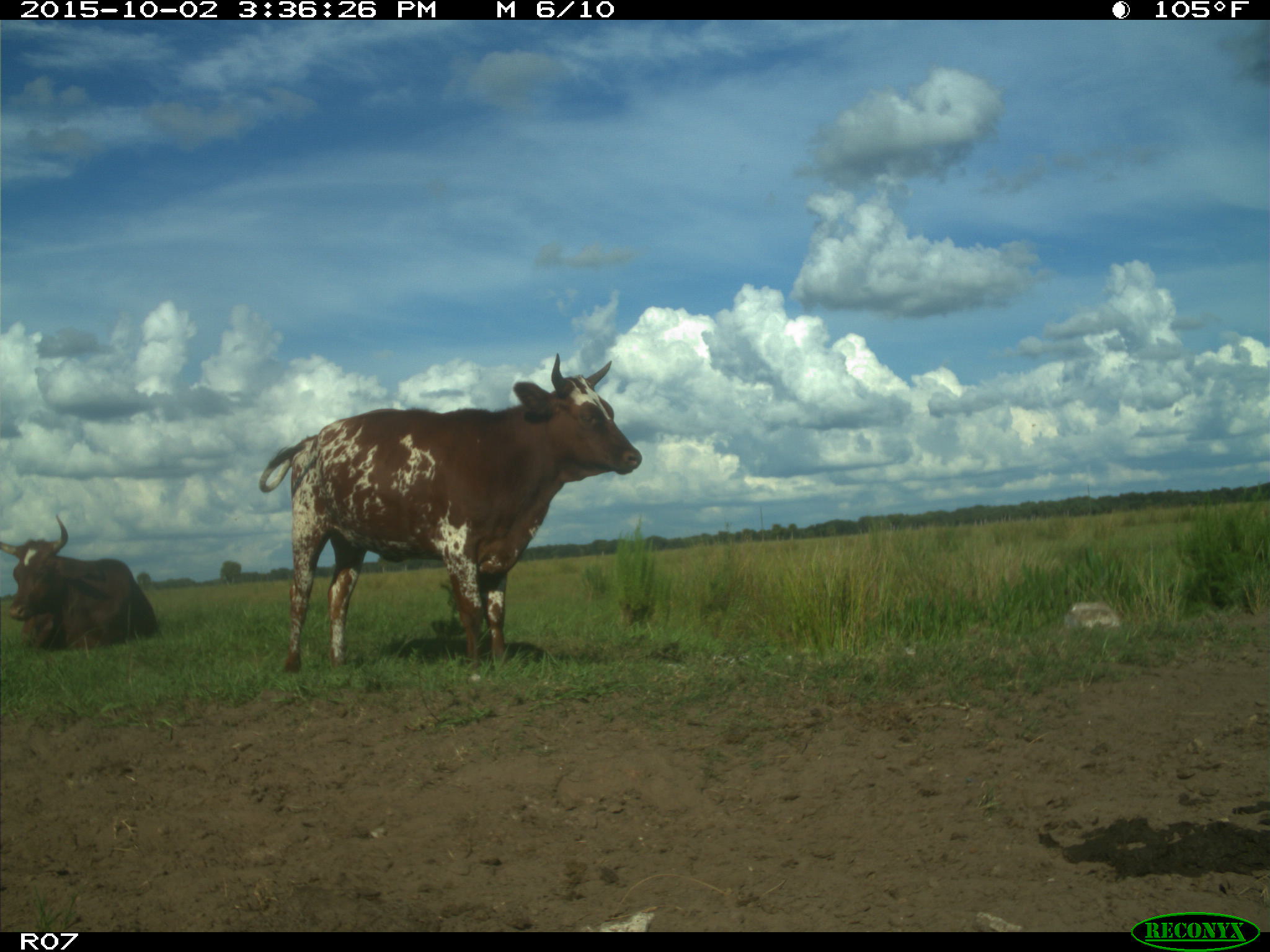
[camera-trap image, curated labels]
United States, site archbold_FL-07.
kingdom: Animalia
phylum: Chordata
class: Mammalia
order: Artiodactyla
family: Bovidae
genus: Bos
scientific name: Bos taurus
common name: domestic cow